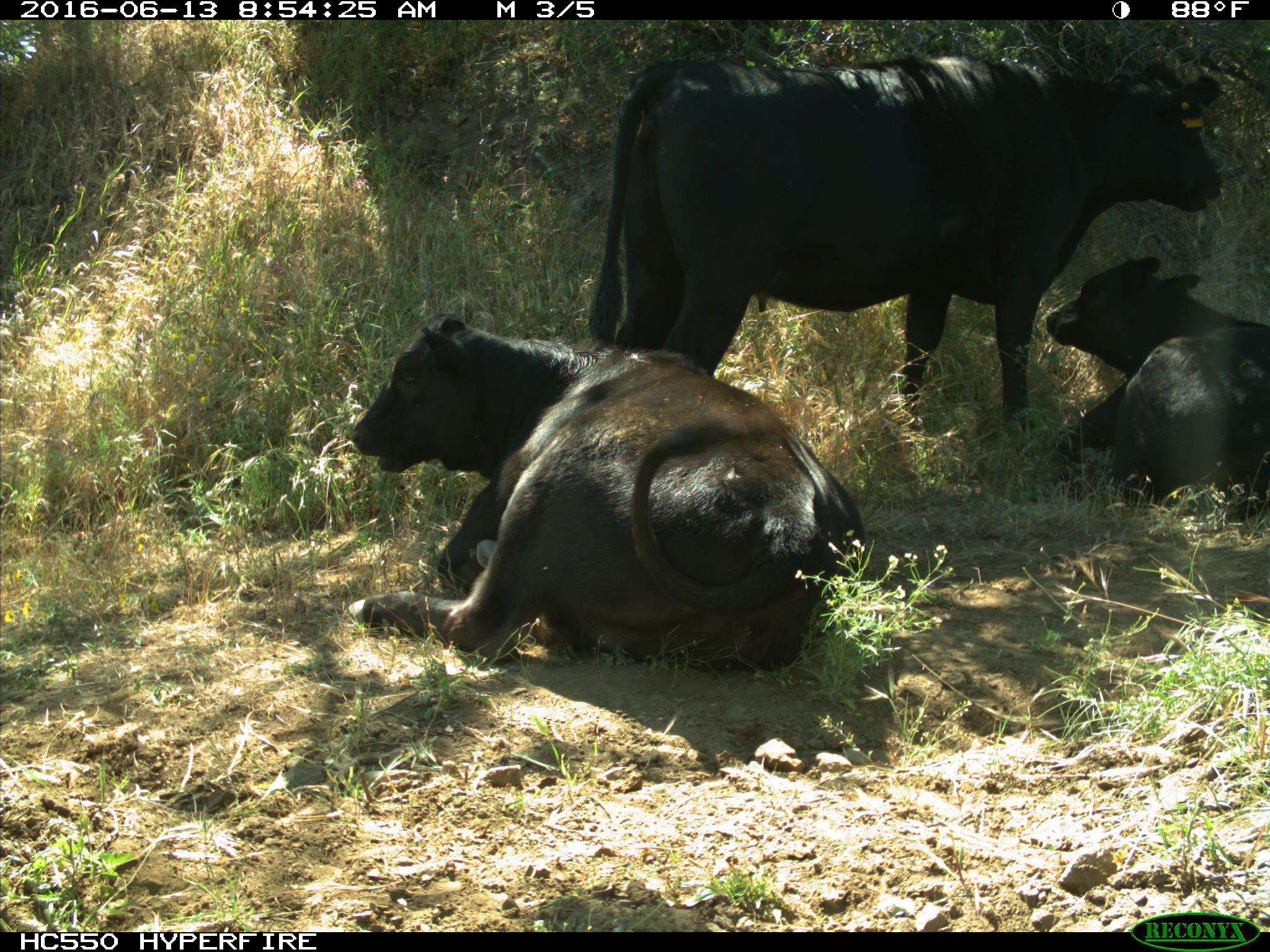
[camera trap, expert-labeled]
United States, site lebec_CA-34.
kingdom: Animalia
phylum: Chordata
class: Mammalia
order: Artiodactyla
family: Bovidae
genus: Bos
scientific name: Bos taurus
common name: domestic cow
Bos taurus (domestic cow).